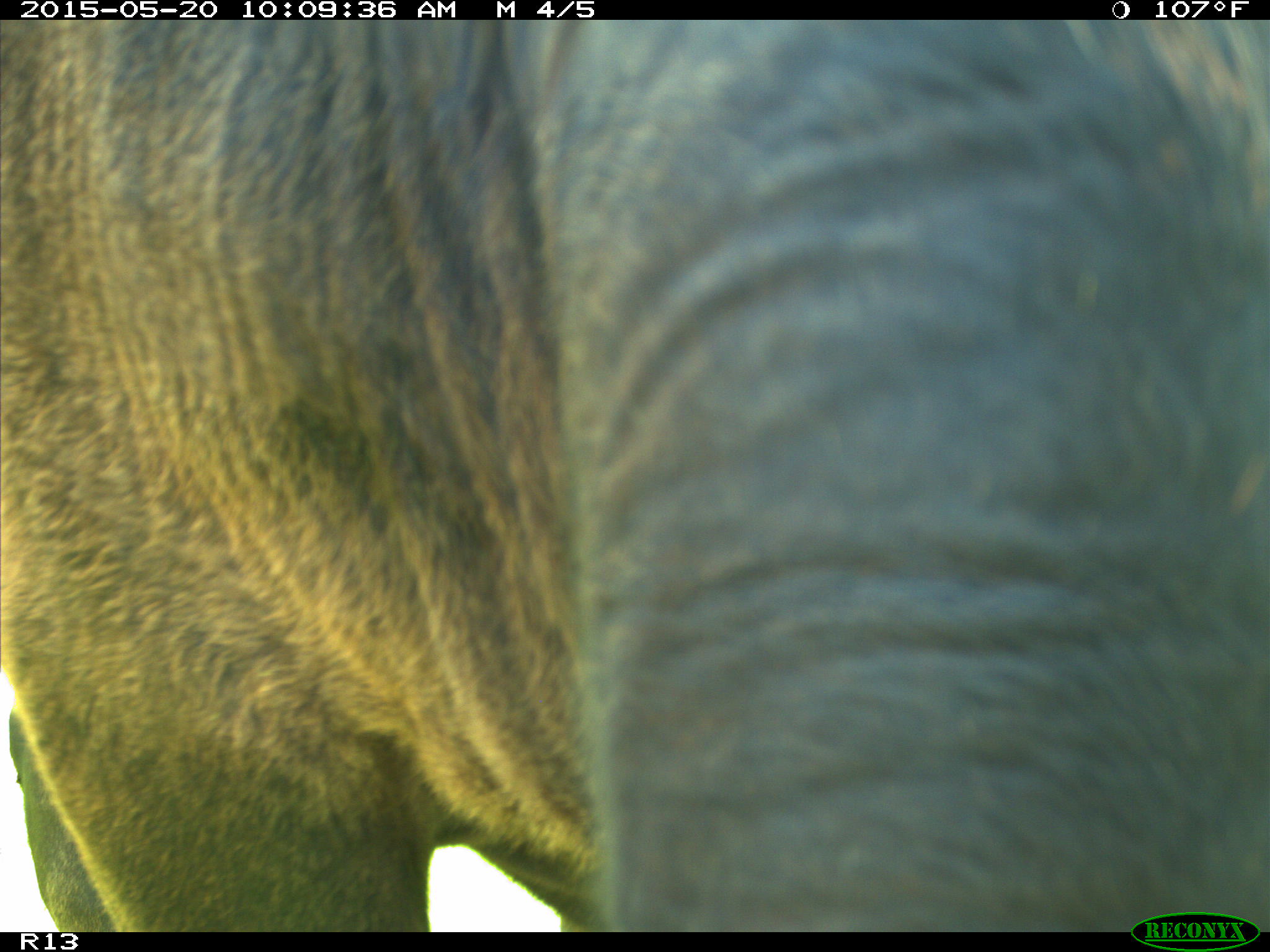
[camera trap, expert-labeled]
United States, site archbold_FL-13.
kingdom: Animalia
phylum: Chordata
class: Mammalia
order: Artiodactyla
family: Bovidae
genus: Bos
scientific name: Bos taurus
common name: domestic cow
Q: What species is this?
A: Bos taurus (domestic cow).